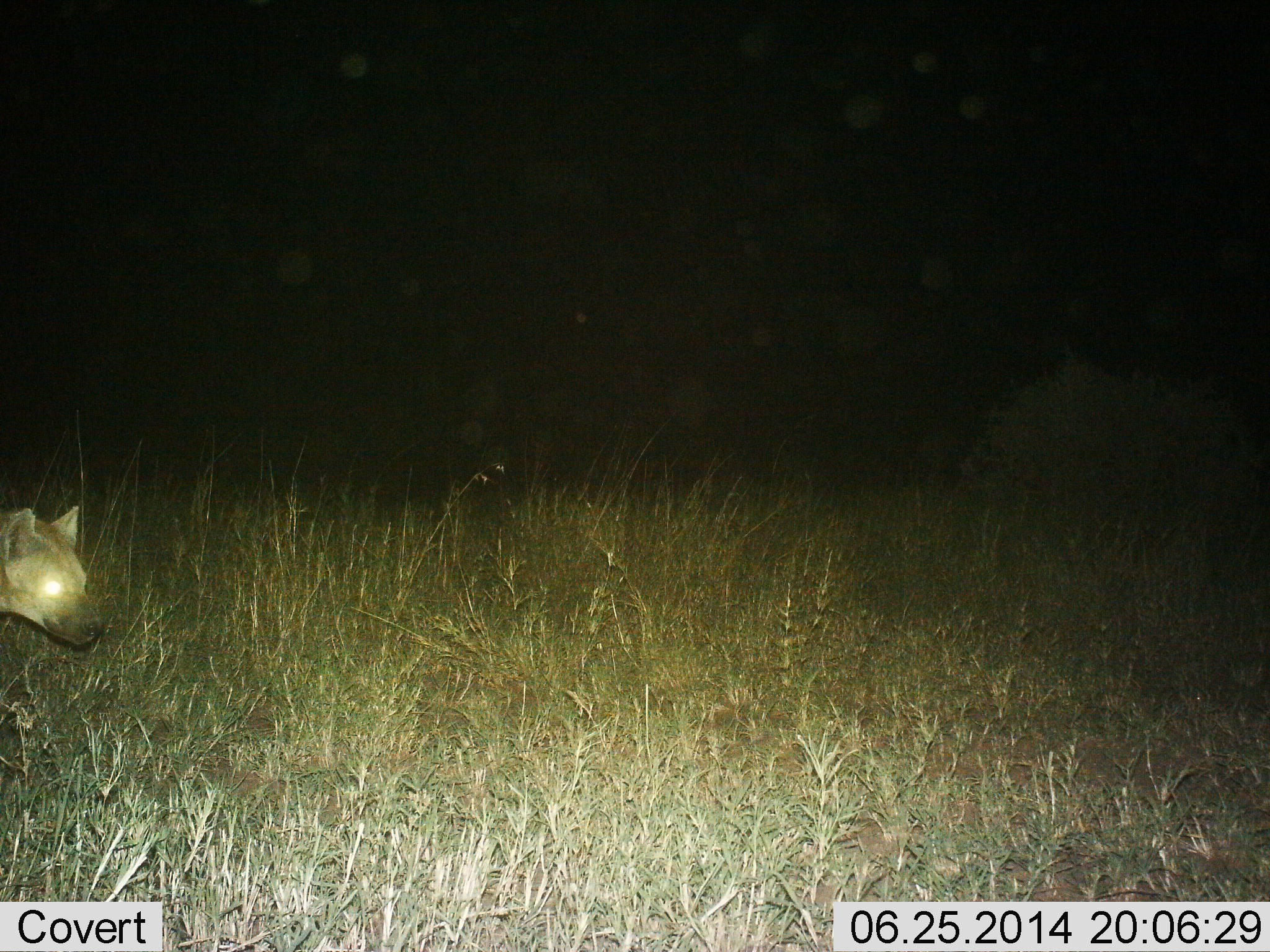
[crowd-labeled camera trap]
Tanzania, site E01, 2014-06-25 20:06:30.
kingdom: Animalia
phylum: Chordata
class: Mammalia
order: Carnivora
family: Hyaenidae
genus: Crocuta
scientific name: Crocuta crocuta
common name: spotted hyena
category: hyenaspotted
Hyenaspotted (spotted hyena) (Crocuta crocuta), count 1. Behavior (volunteer vote fractions): standing 70%, resting 0%, moving 40%, interacting 0%. Young present (vote fraction): 0%. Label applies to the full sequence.